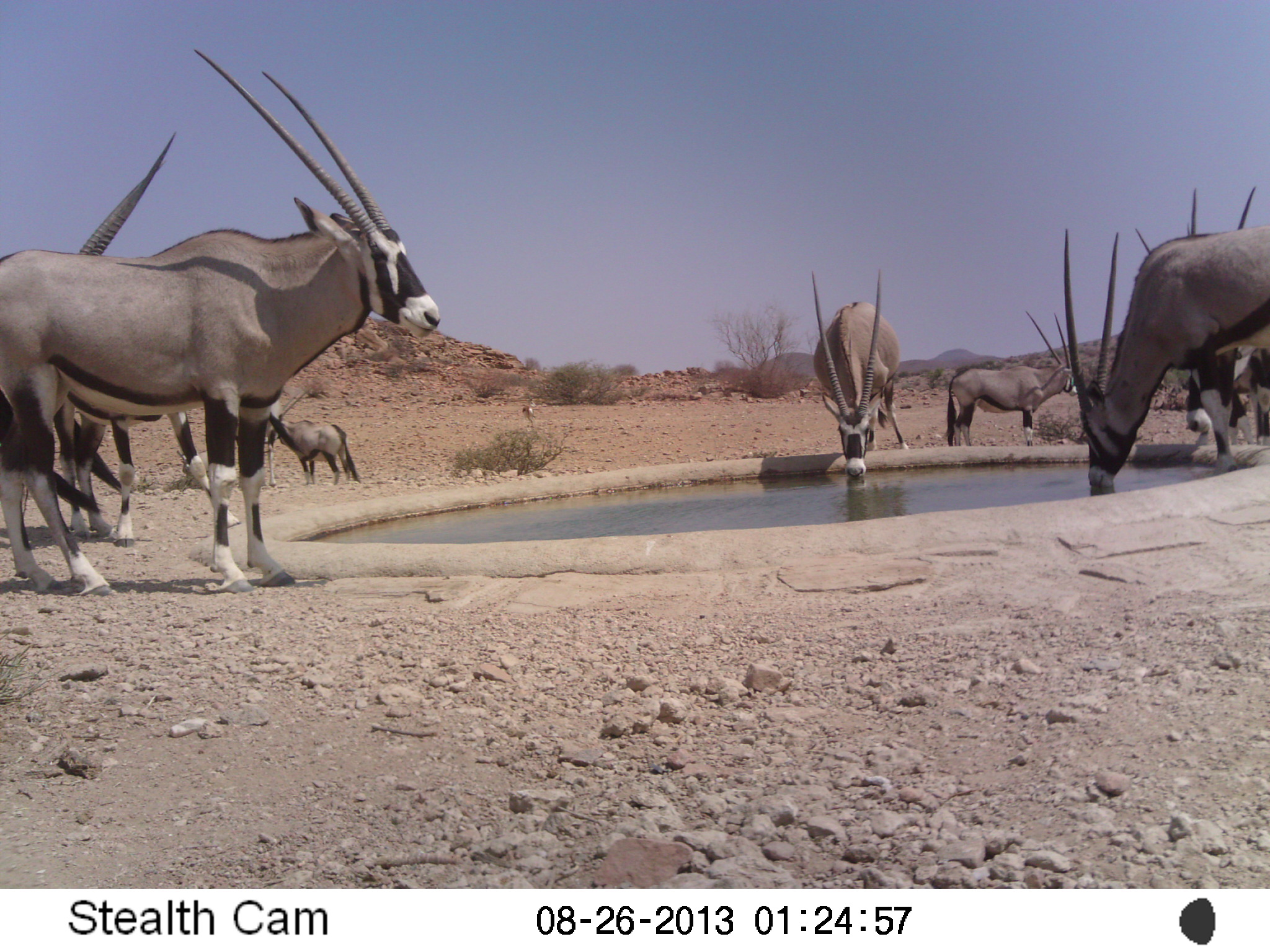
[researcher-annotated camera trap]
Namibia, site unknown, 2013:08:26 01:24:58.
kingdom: Animalia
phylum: Chordata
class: Mammalia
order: Artiodactyla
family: Bovidae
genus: Oryx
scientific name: Oryx gazella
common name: gemsbok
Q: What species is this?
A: Oryx gazella (gemsbok).